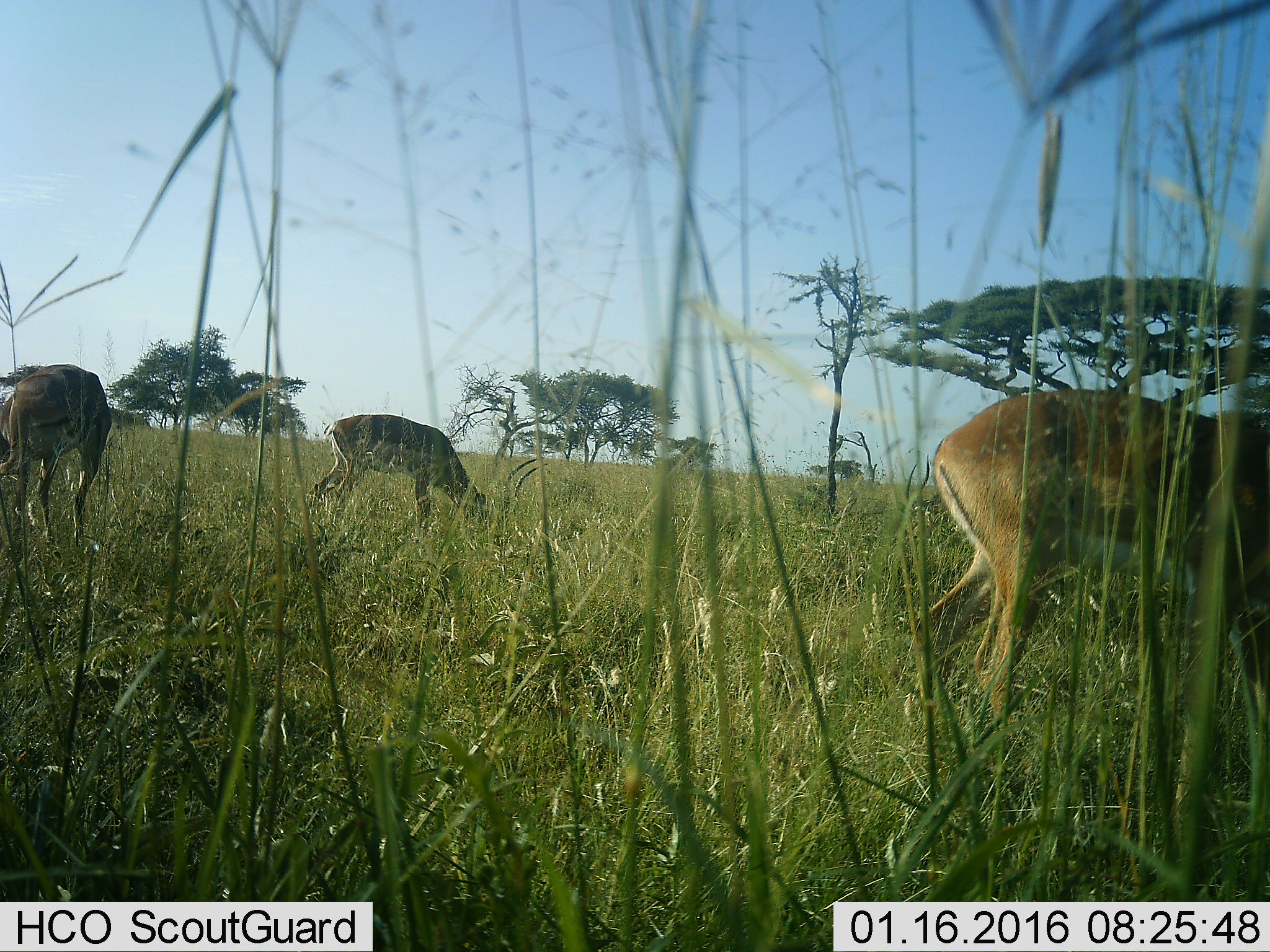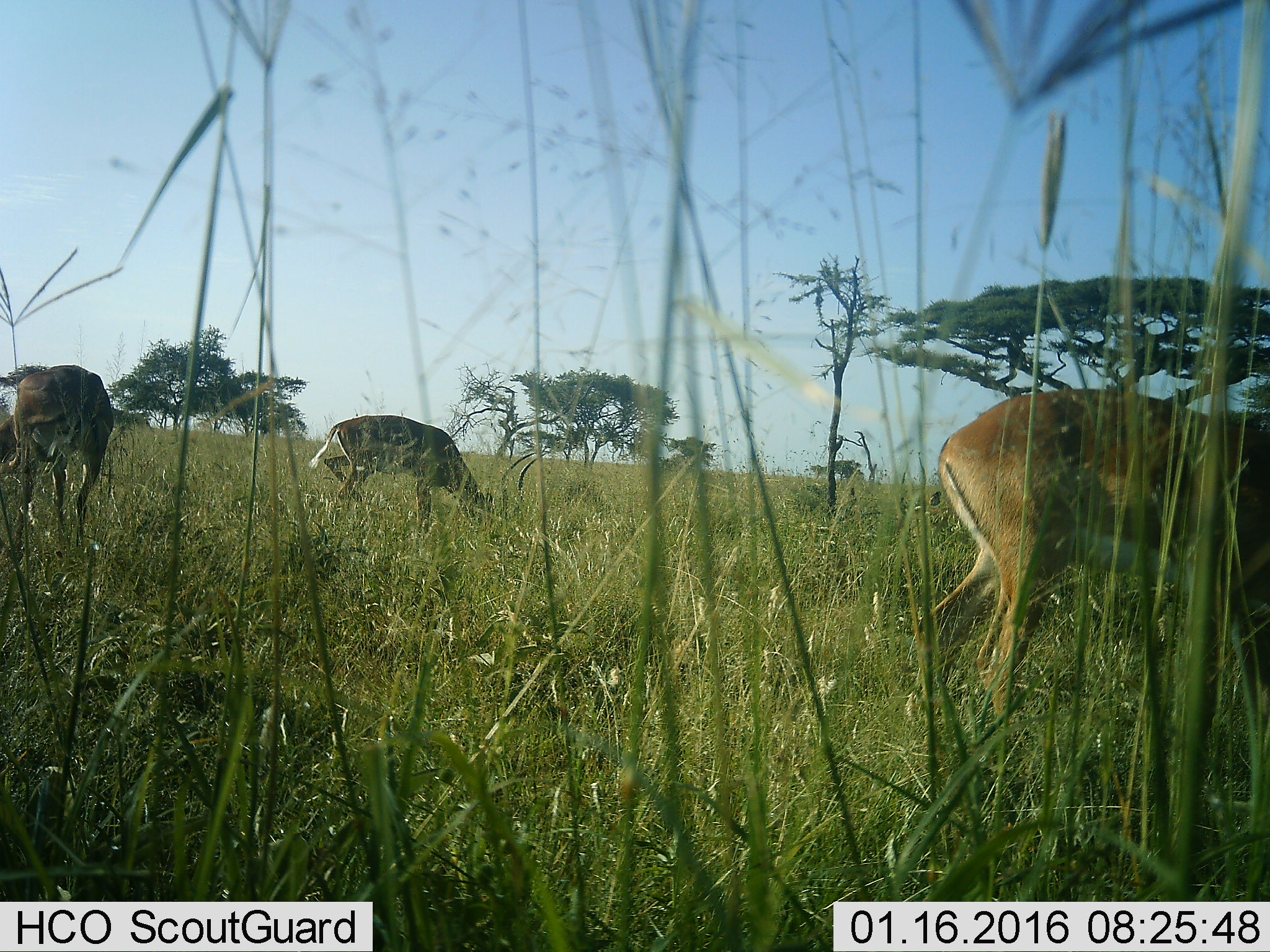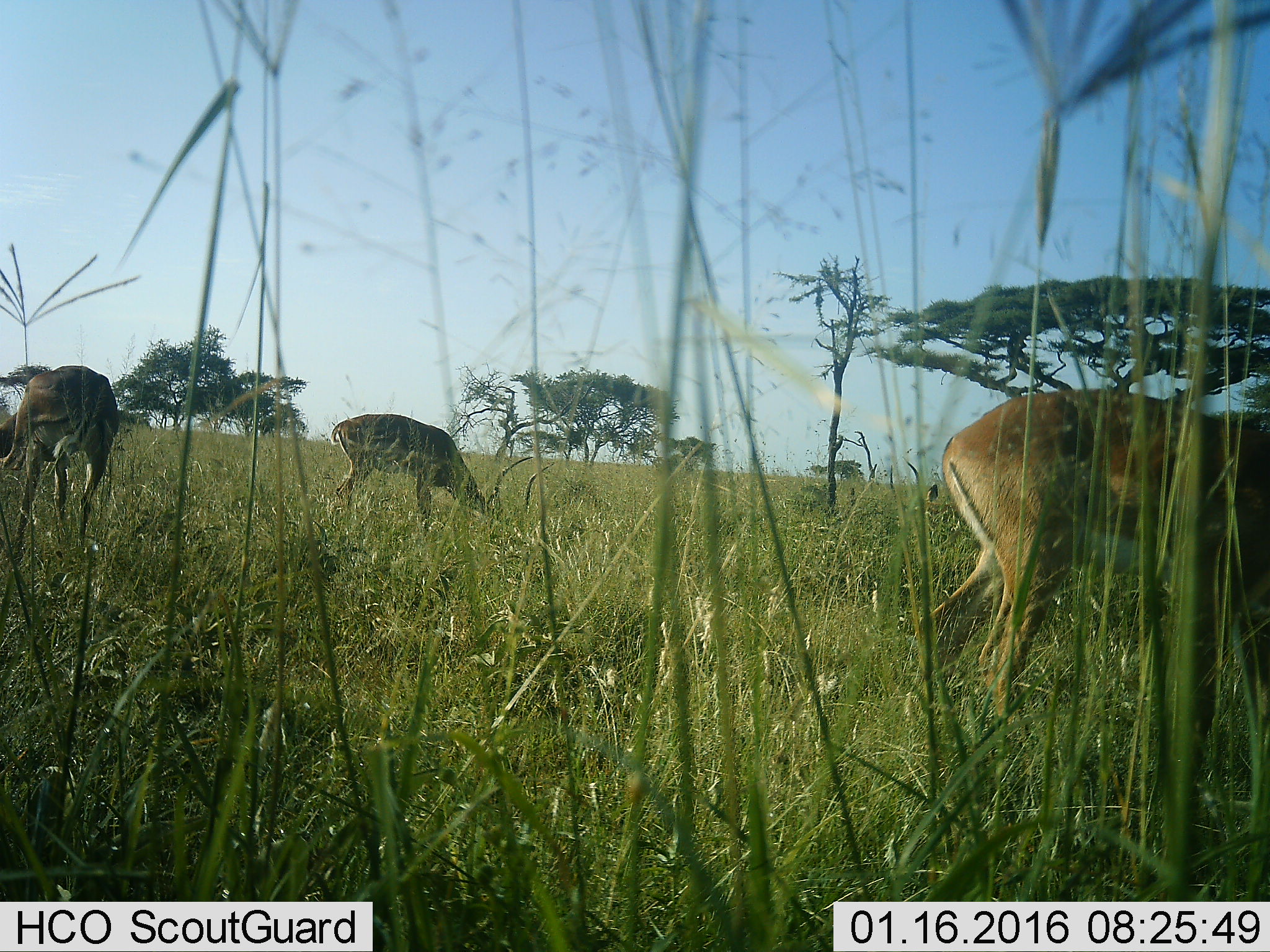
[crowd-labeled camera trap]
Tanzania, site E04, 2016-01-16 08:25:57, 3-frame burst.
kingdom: Animalia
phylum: Chordata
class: Mammalia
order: Artiodactyla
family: Bovidae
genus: Nanger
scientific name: Nanger granti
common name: grant's gazelle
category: gazellegrants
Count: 3.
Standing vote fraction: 12%.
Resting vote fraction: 0%.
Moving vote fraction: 25%.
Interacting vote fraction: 0%.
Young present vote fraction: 0%.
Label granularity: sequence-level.